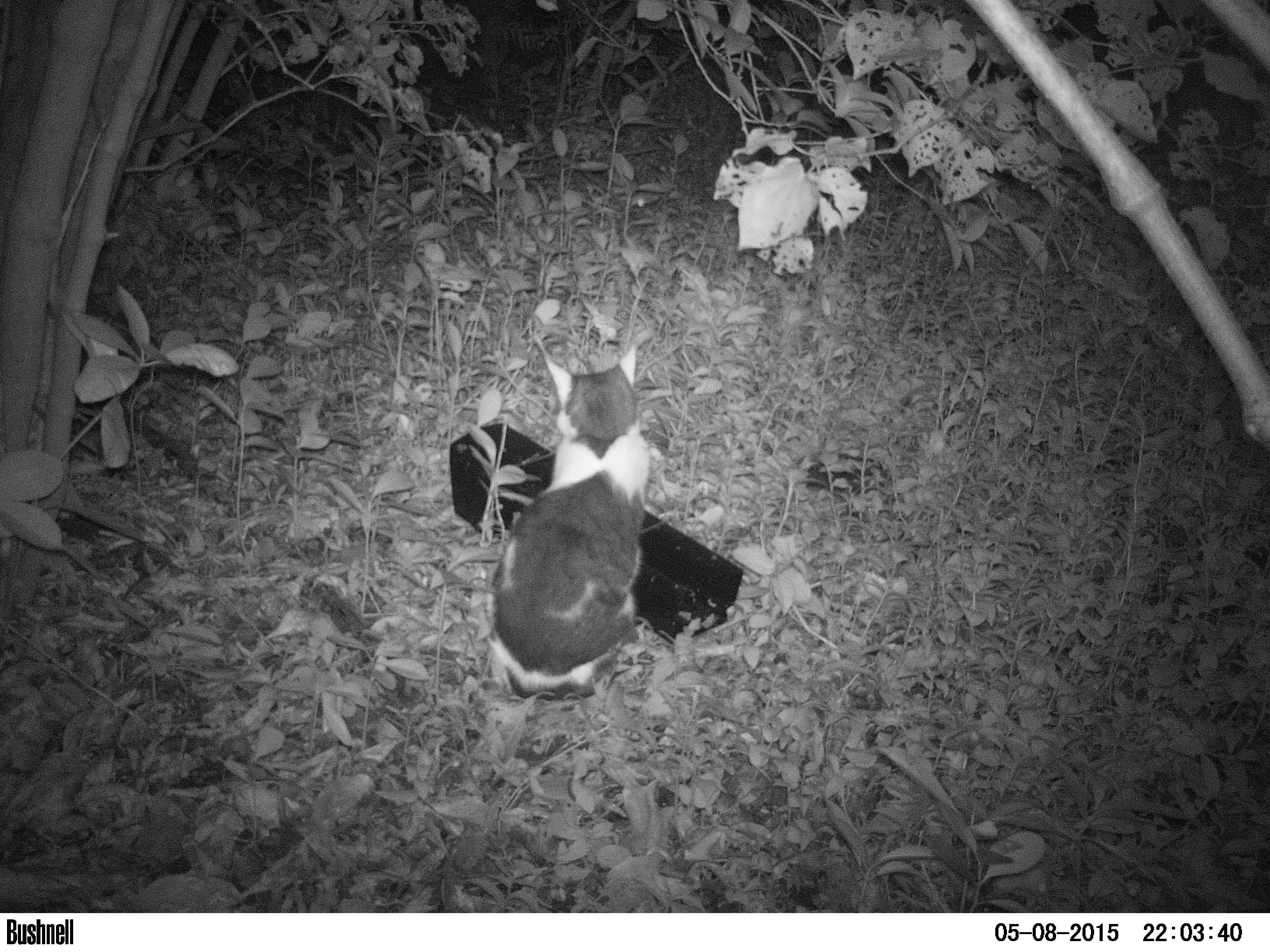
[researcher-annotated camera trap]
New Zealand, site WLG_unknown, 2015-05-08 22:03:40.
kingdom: Animalia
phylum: Chordata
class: Mammalia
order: Carnivora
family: Felidae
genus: Felis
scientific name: Felis catus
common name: domestic cat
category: cat